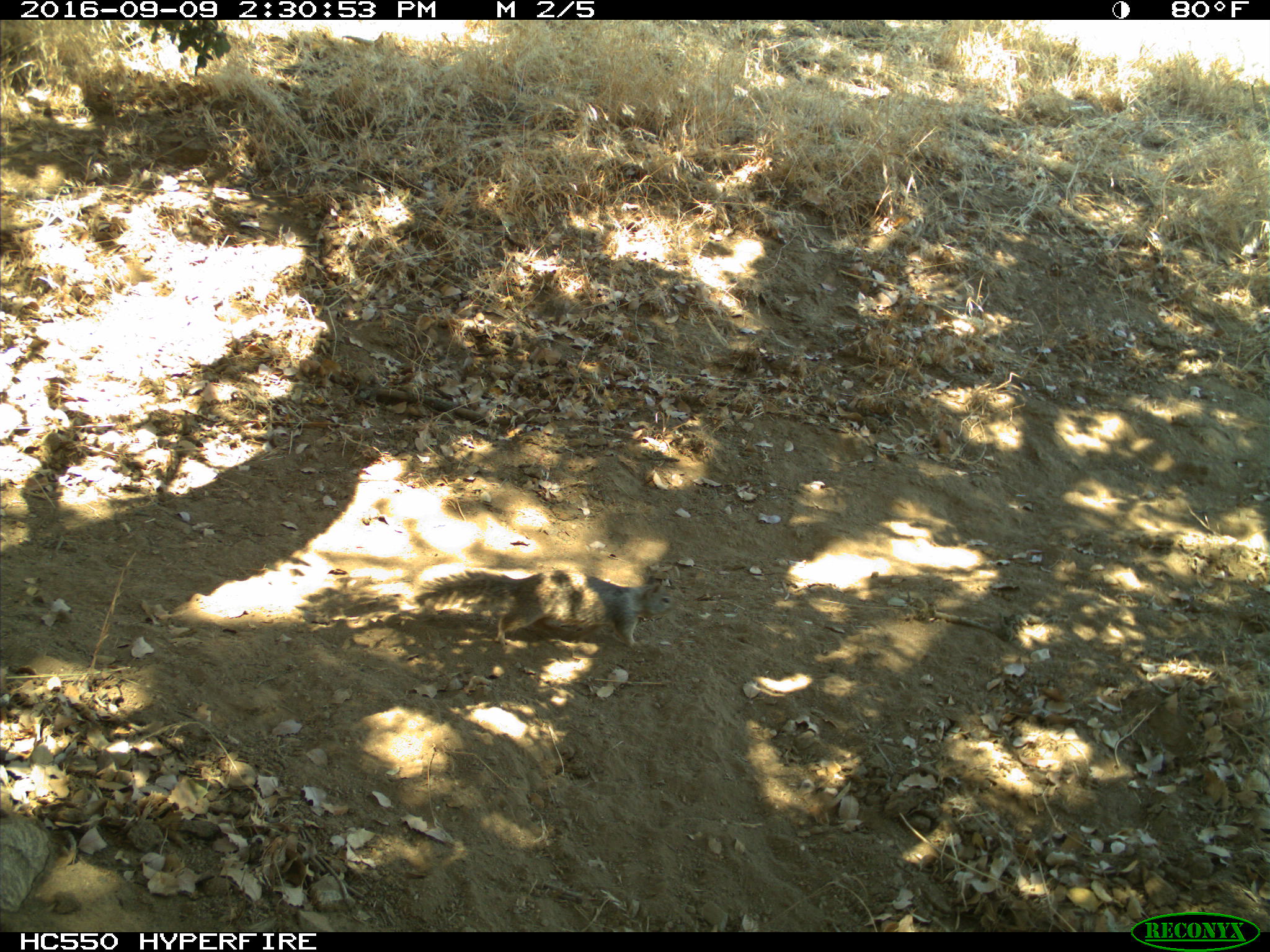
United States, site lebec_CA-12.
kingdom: Animalia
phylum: Chordata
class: Mammalia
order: Rodentia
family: Sciuridae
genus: Otospermophilus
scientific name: Otospermophilus beecheyi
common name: california ground squirrel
Otospermophilus beecheyi (california ground squirrel).